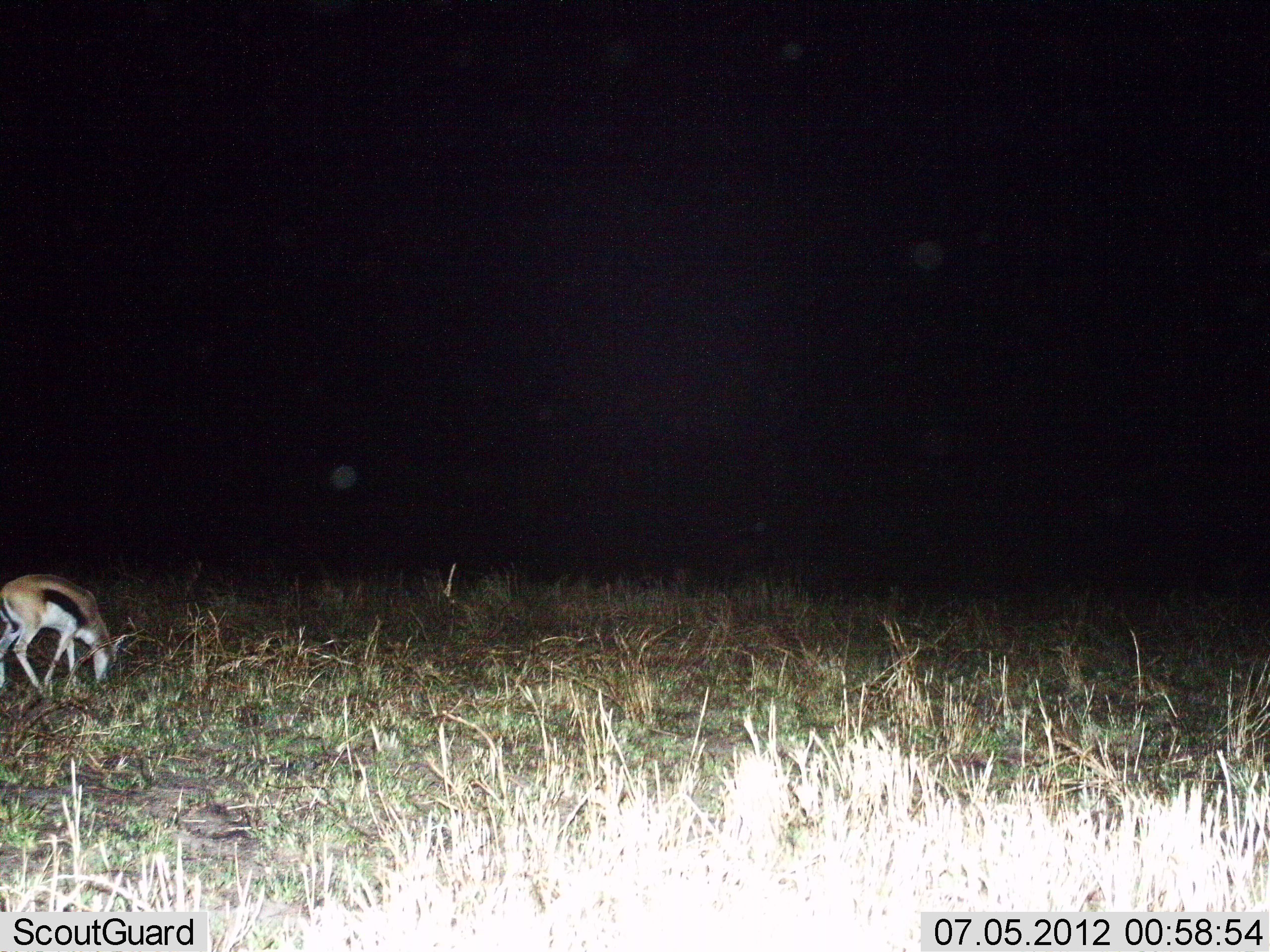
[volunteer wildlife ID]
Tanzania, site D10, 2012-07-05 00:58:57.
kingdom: Animalia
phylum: Chordata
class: Mammalia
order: Artiodactyla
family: Bovidae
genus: Eudorcas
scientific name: Eudorcas thomsonii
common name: thomson's gazelle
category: gazellethomsons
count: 1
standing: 20%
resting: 0%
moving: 0%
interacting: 0%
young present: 0%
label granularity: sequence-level